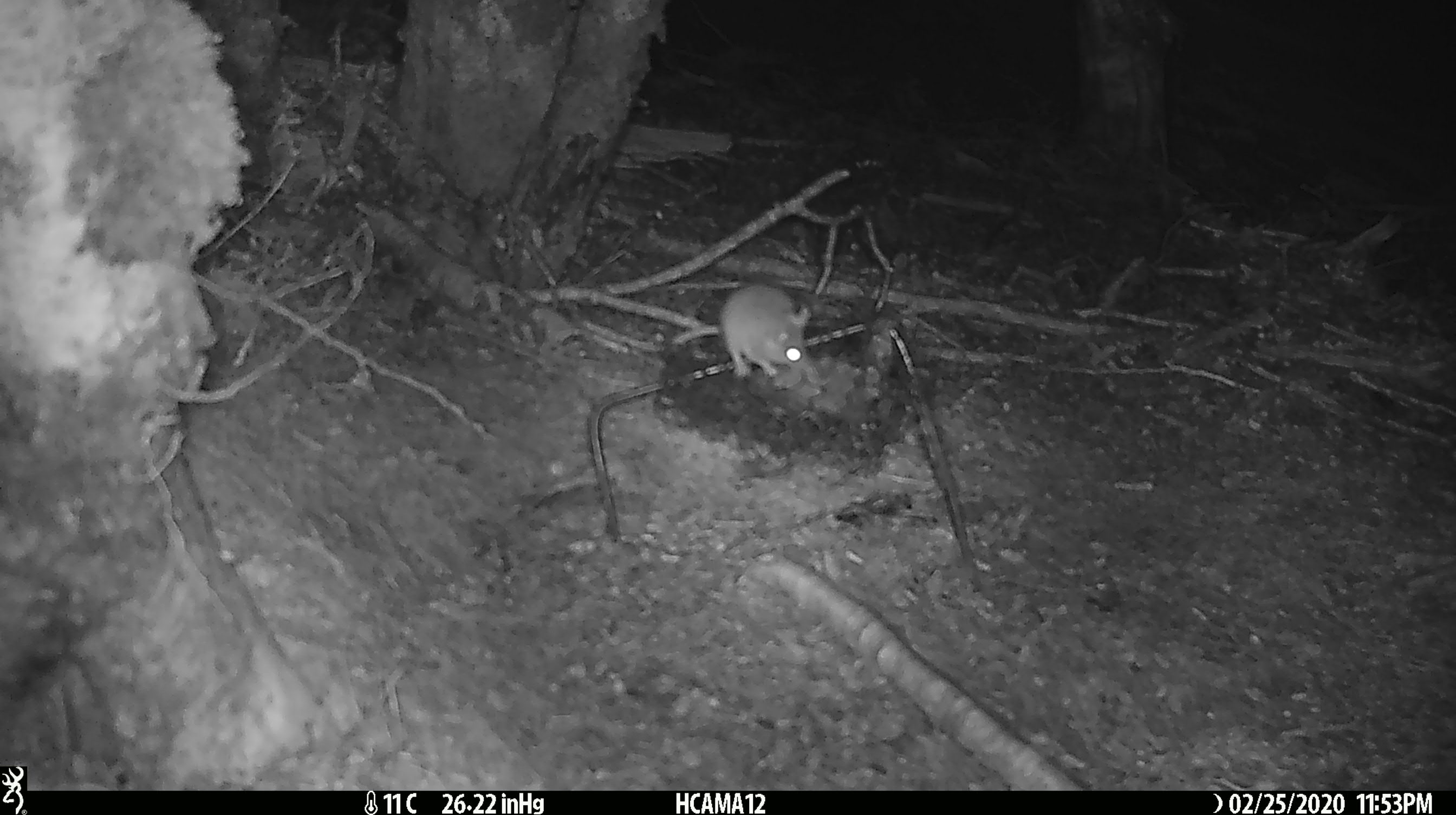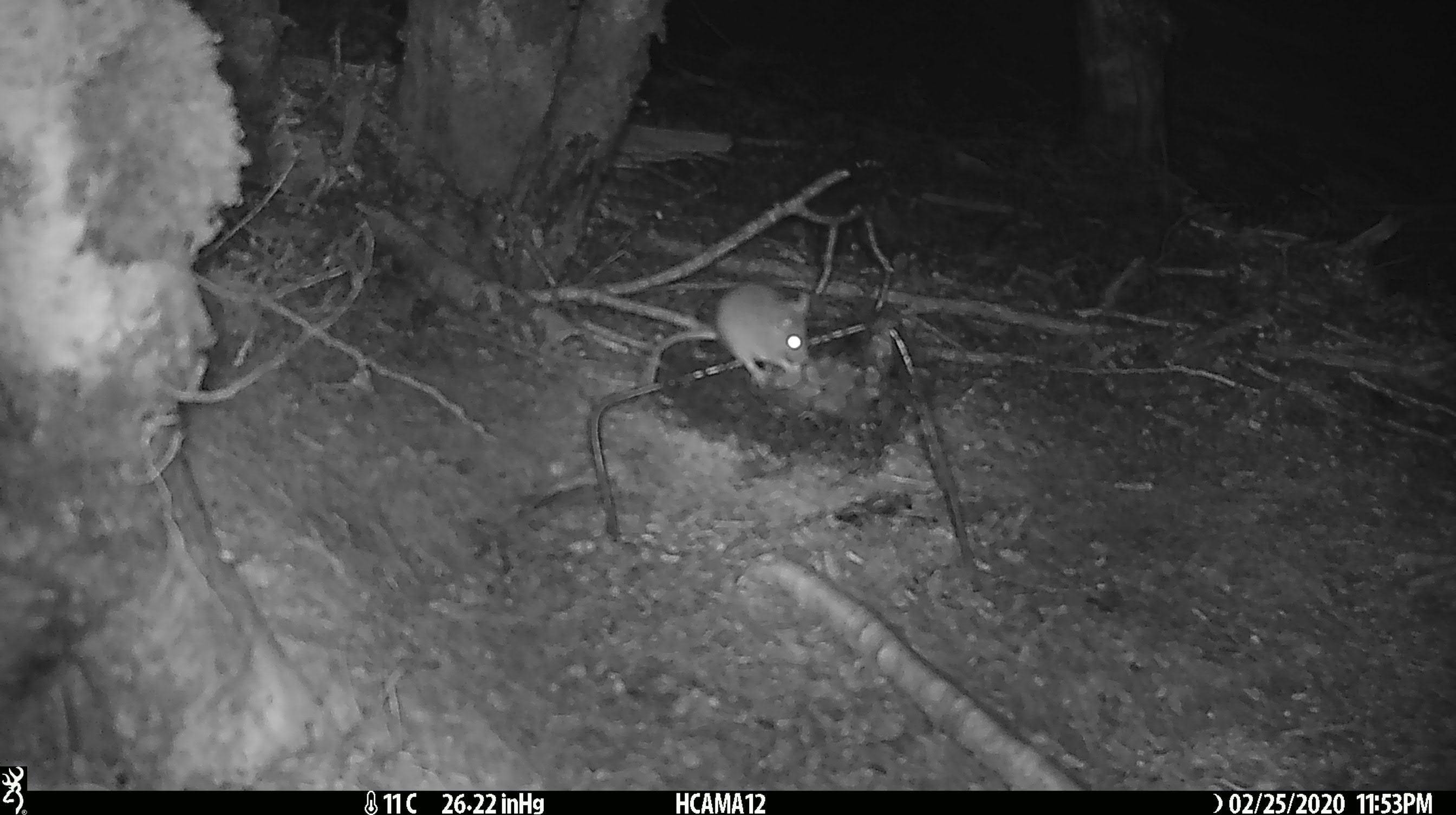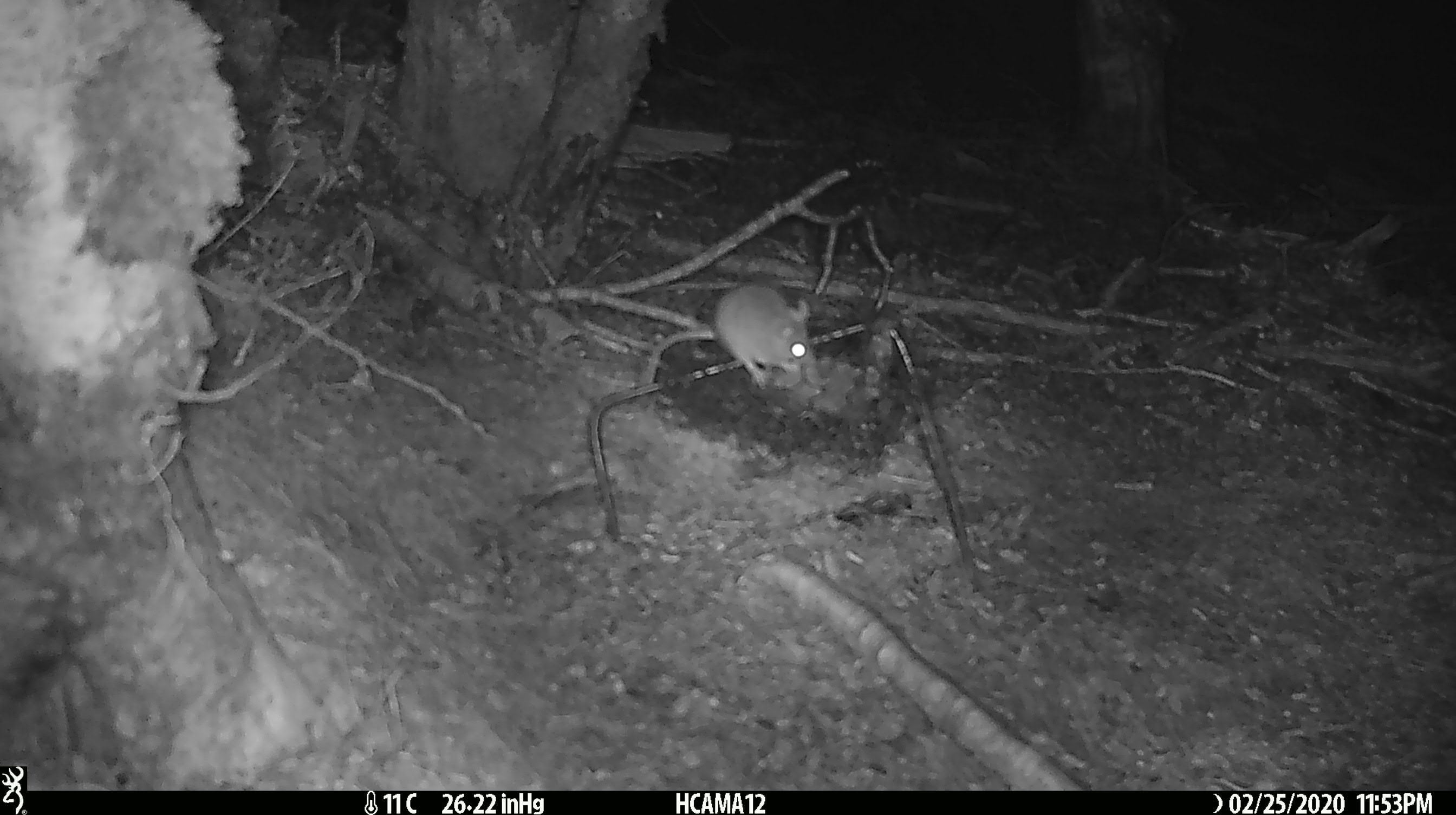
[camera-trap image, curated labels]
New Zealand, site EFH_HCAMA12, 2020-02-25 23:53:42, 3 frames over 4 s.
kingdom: Animalia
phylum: Chordata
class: Mammalia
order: Rodentia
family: Muridae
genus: Mus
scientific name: Mus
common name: mouse